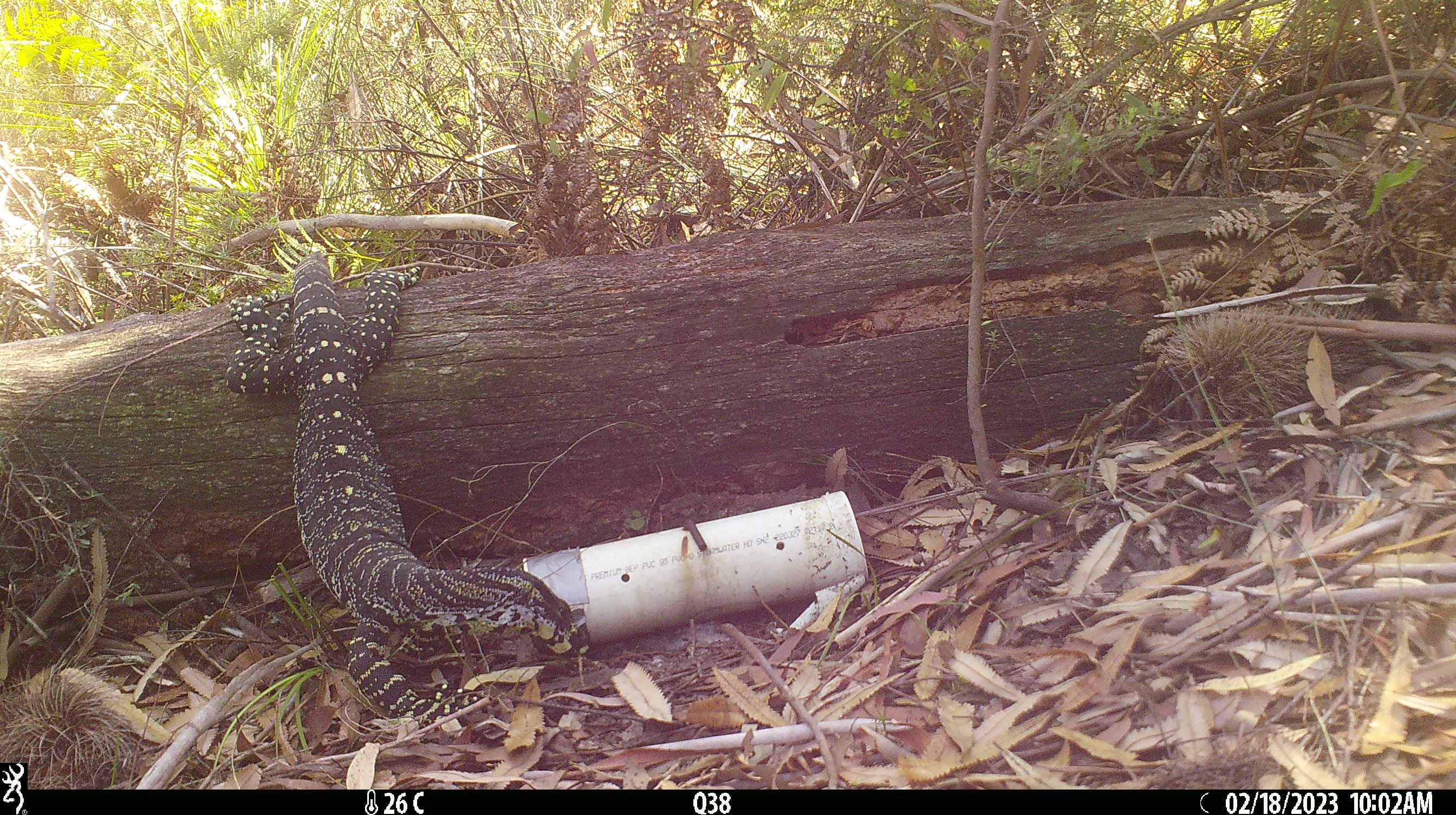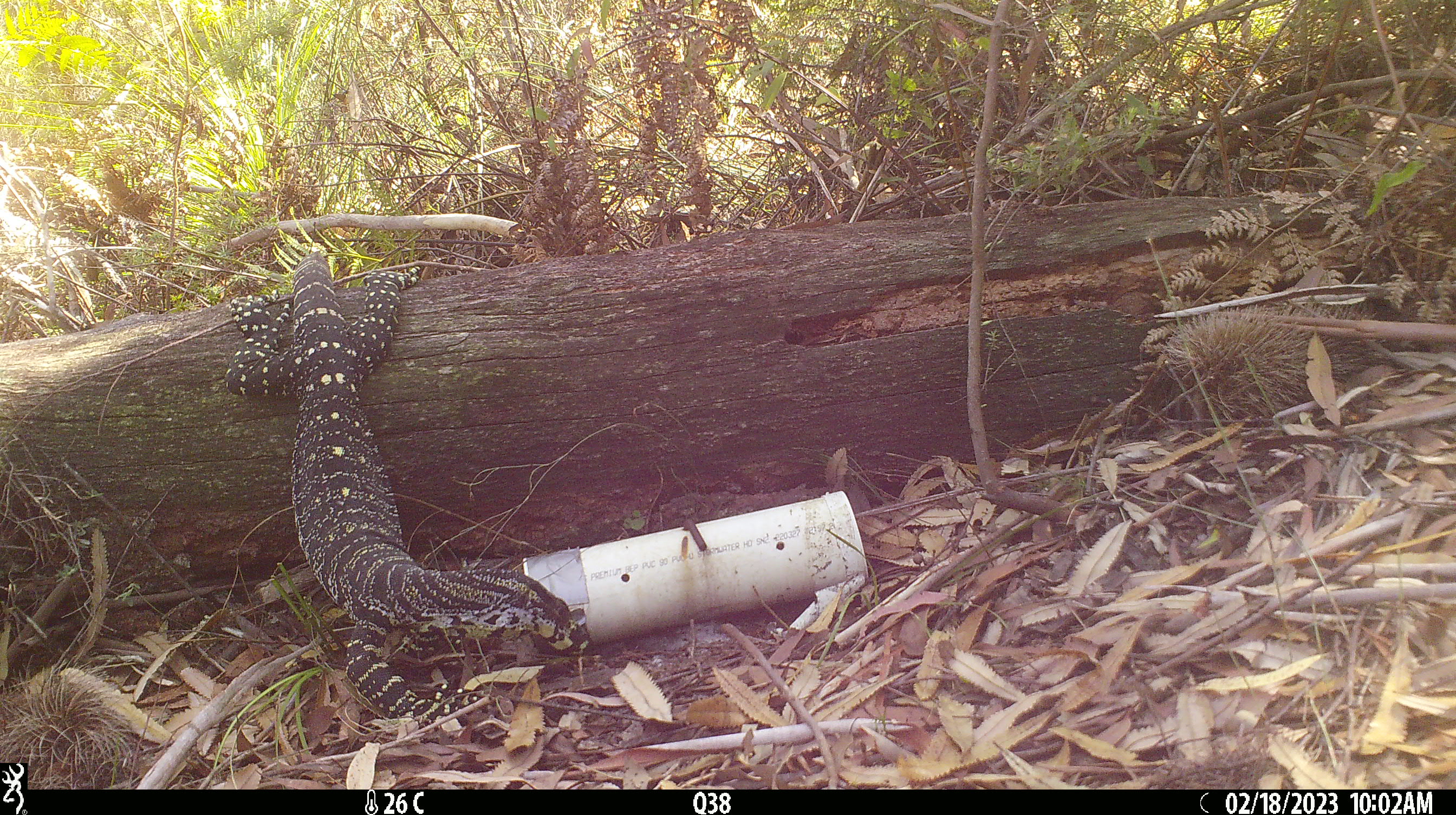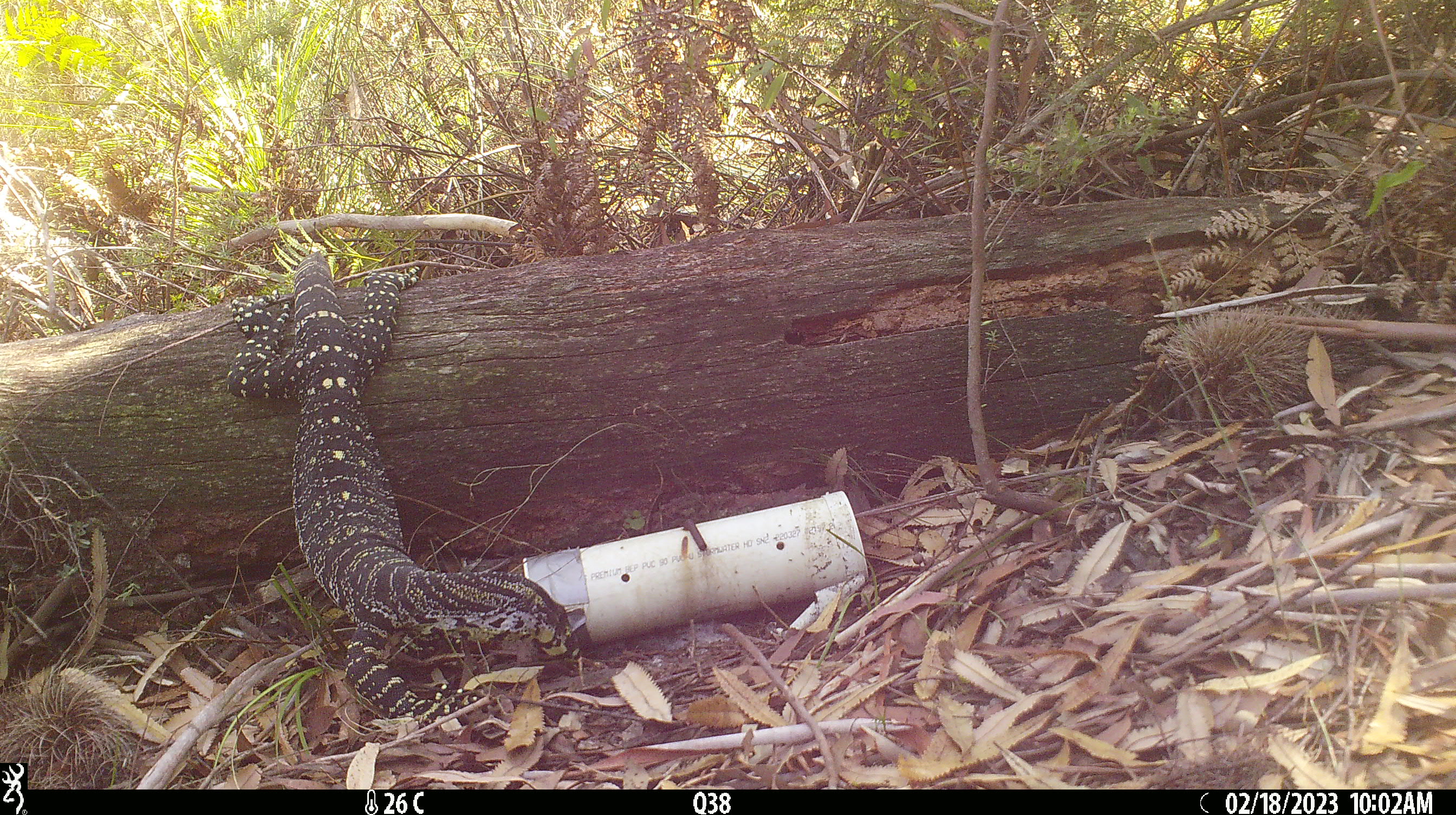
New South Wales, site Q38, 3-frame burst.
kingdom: Animalia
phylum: Chordata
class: Reptilia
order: Squamata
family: Varanidae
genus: Varanus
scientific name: Varanus varius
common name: lace monitor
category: goanna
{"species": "goanna (lace monitor) (Varanus varius)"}